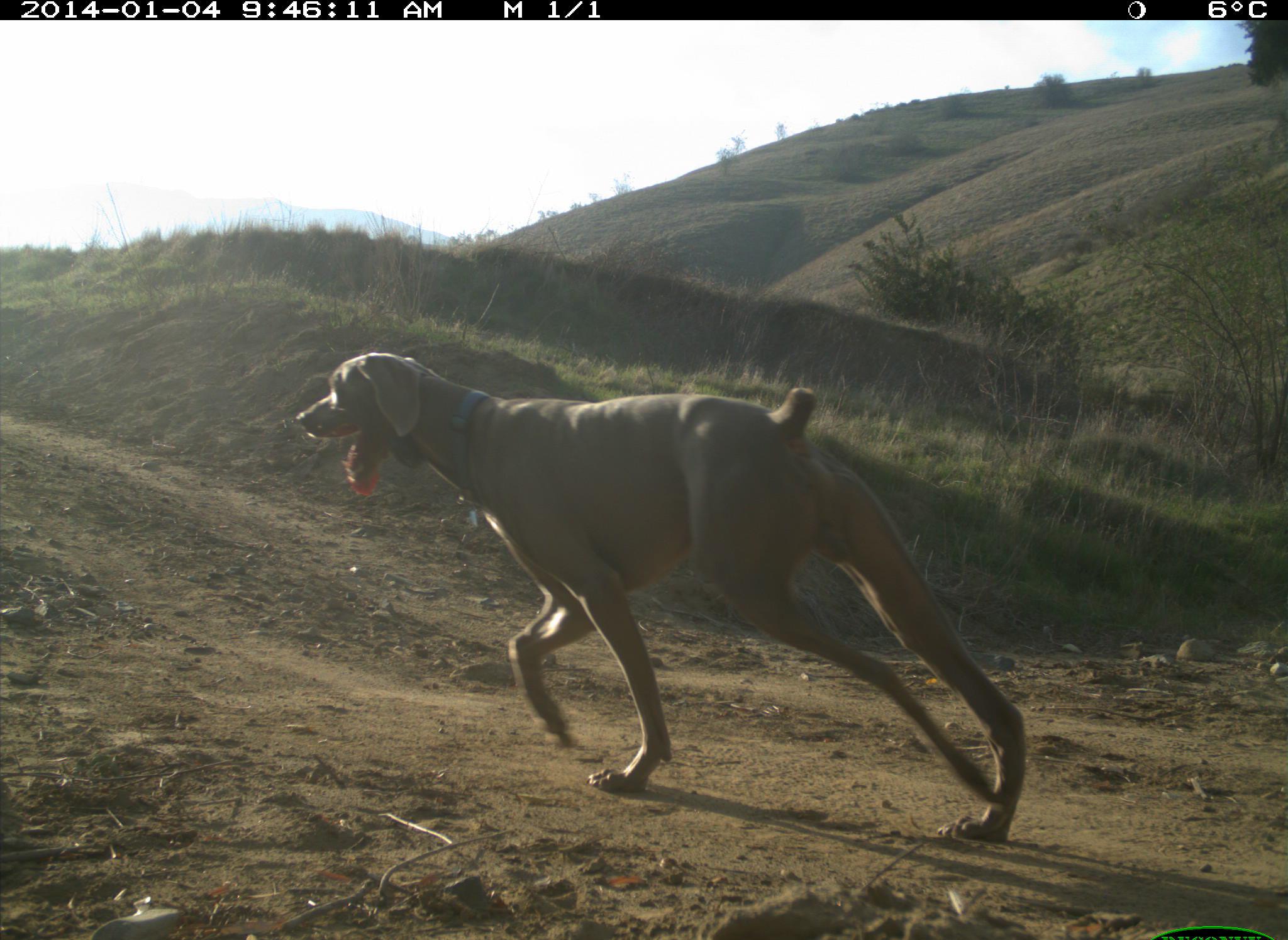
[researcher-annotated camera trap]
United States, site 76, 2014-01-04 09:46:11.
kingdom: Animalia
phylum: Chordata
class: Mammalia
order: Carnivora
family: Canidae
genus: Canis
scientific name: Canis familiaris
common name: domestic dog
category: dog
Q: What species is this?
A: Dog (domestic dog) (Canis familiaris).